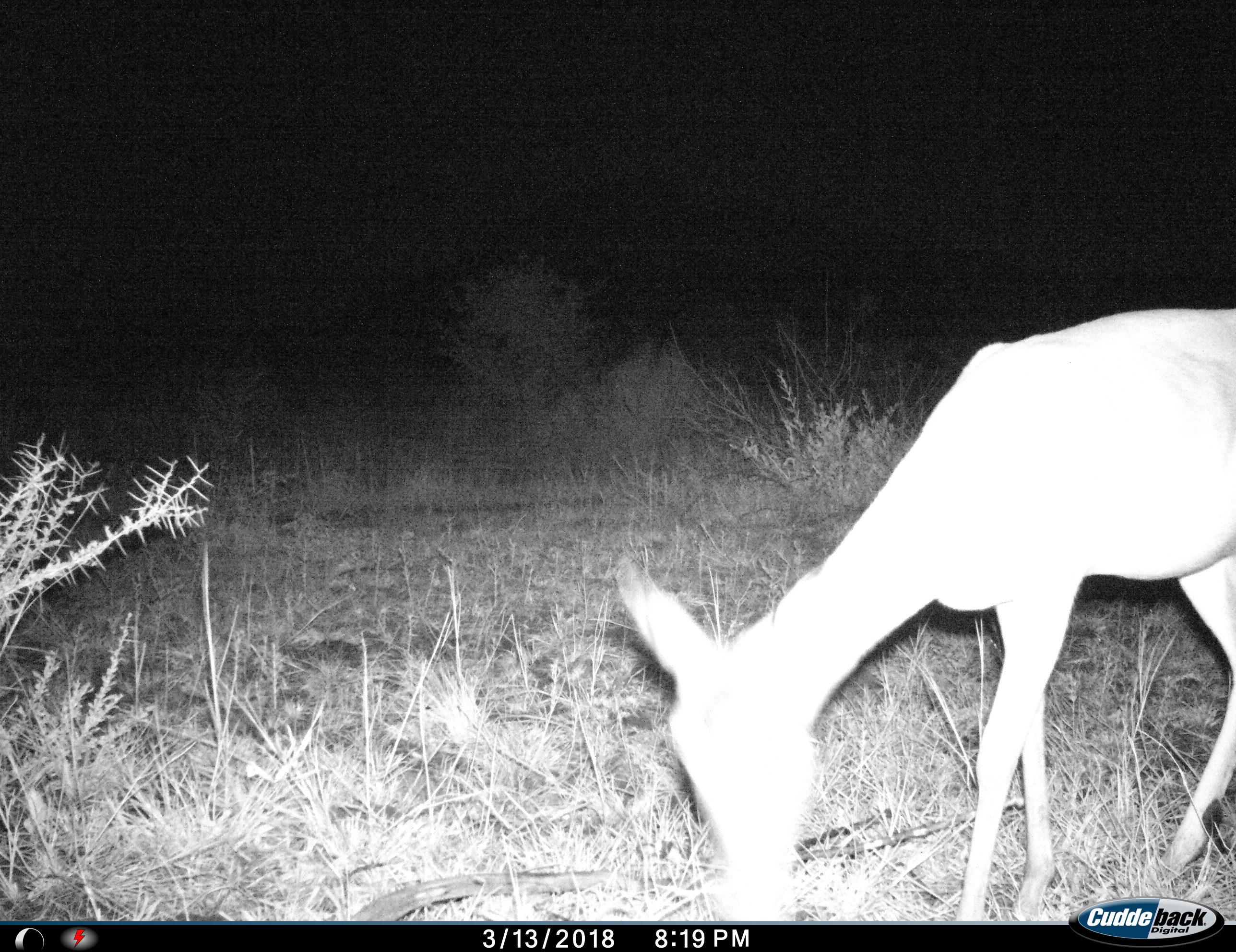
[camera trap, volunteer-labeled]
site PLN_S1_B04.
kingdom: Animalia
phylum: Chordata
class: Mammalia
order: Artiodactyla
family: Bovidae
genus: Aepyceros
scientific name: Aepyceros melampus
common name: impala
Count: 1.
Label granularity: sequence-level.